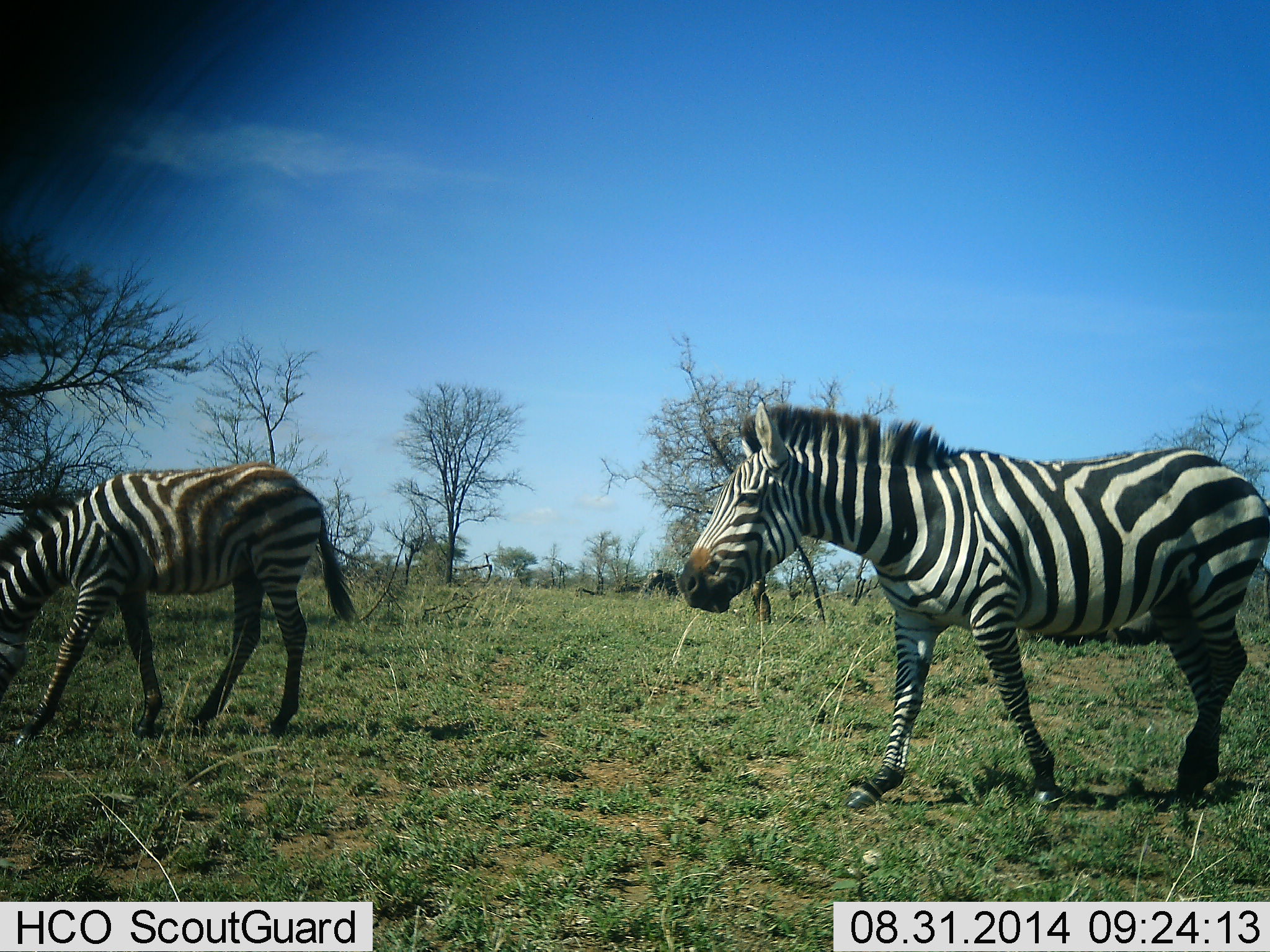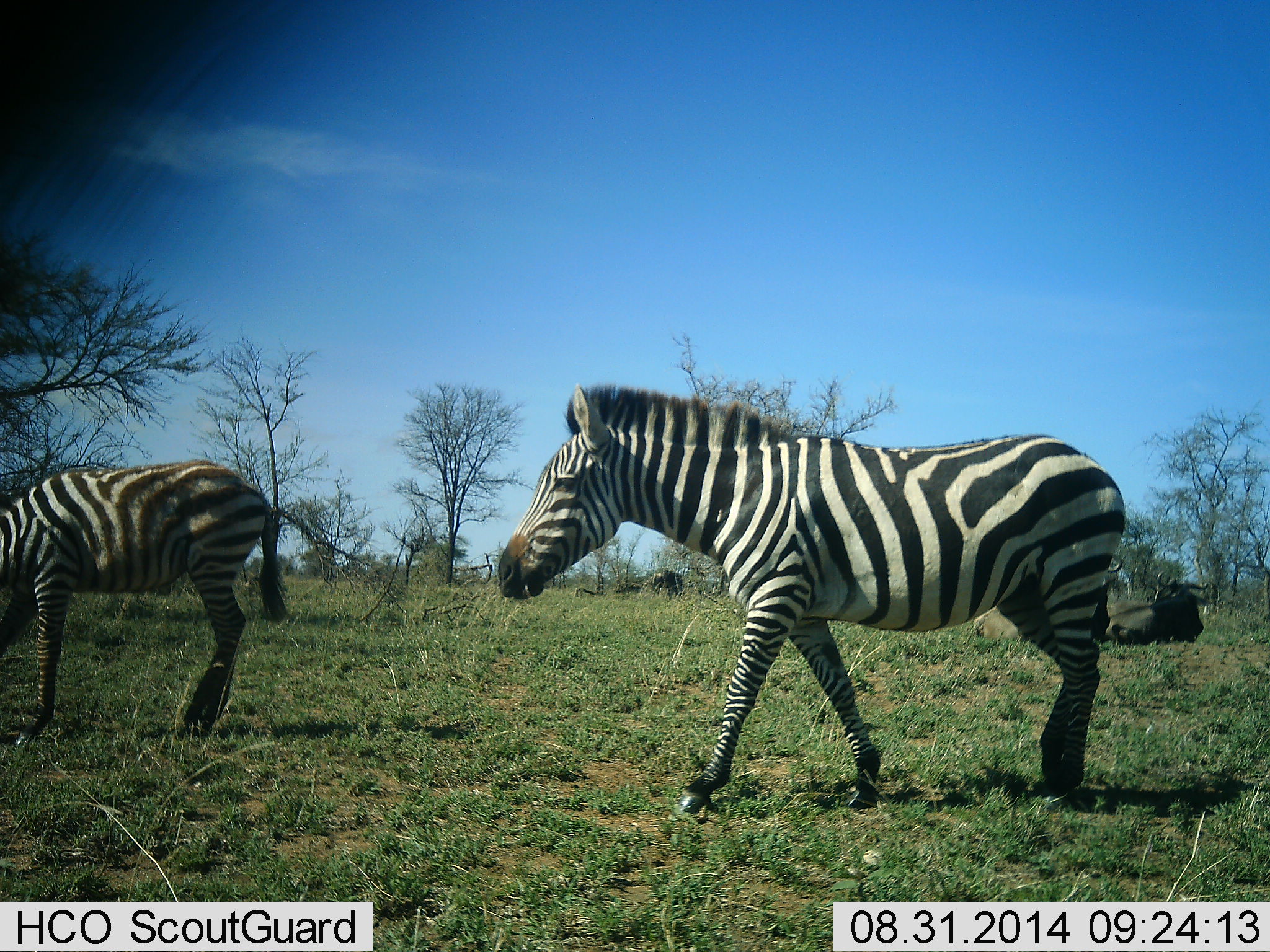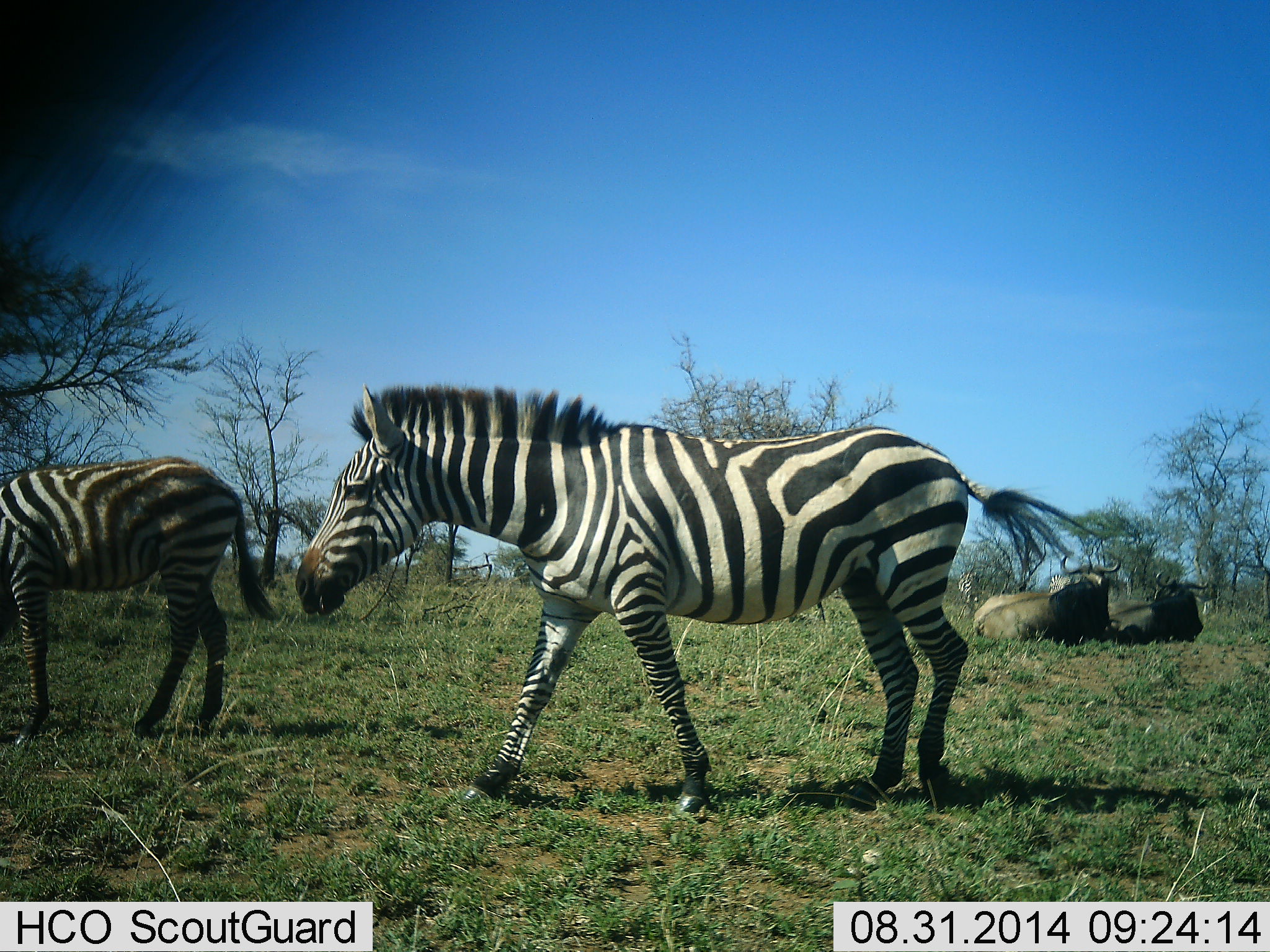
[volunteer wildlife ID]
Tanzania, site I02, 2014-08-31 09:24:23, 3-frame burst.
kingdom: Animalia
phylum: Chordata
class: Mammalia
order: Artiodactyla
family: Bovidae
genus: Connochaetes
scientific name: Connochaetes taurinus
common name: blue wildebeest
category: wildebeest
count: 2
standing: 10%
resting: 100%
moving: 0%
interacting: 0%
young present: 0%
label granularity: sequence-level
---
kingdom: Animalia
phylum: Chordata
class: Mammalia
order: Perissodactyla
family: Equidae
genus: Equus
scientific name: Equus quagga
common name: plains zebra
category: zebra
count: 2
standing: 22%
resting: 0%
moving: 91%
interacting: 0%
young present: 13%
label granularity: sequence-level